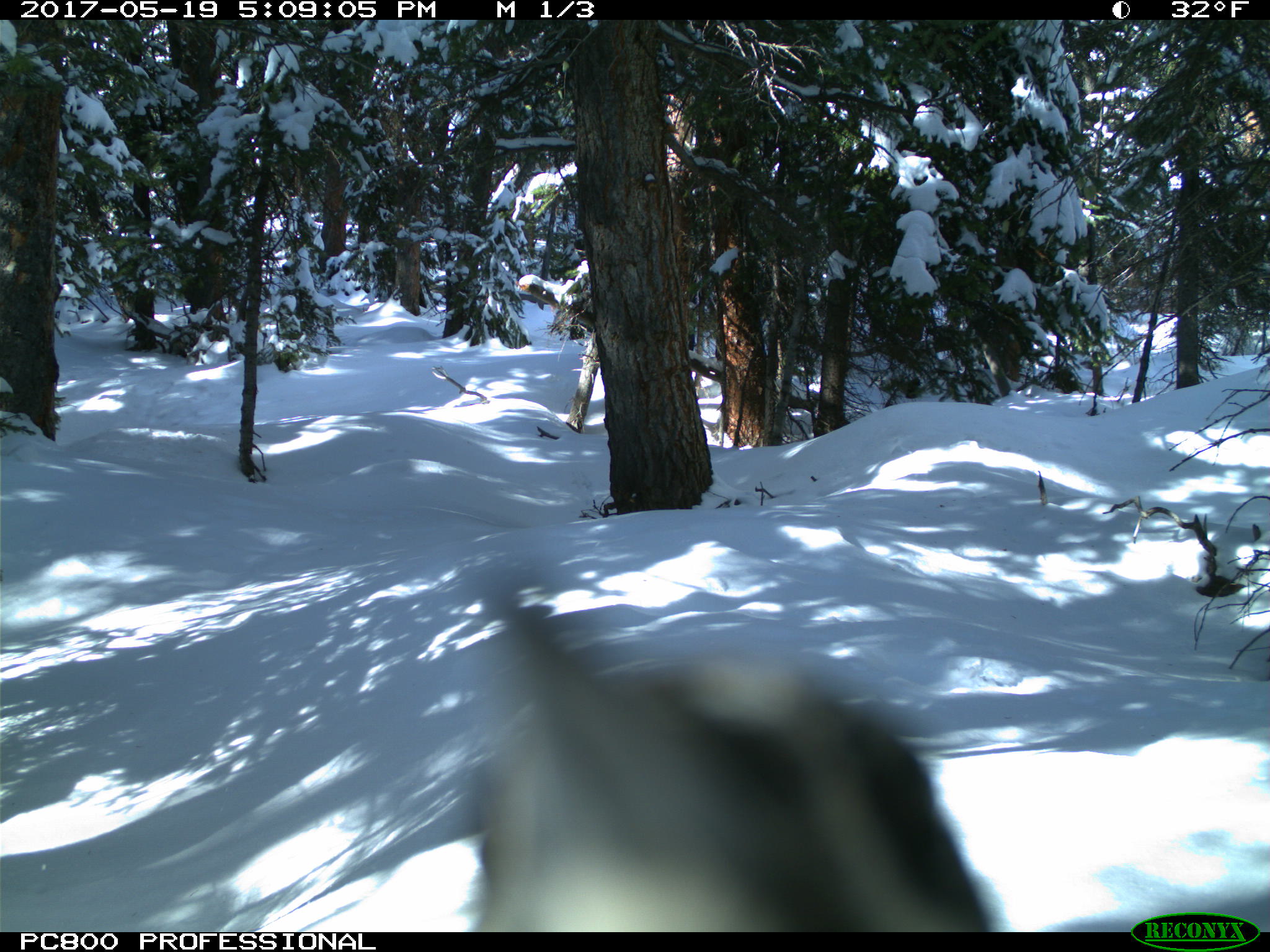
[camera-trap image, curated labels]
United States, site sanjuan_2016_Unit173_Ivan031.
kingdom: Animalia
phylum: Chordata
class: Aves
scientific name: Aves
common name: birds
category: unidentified bird